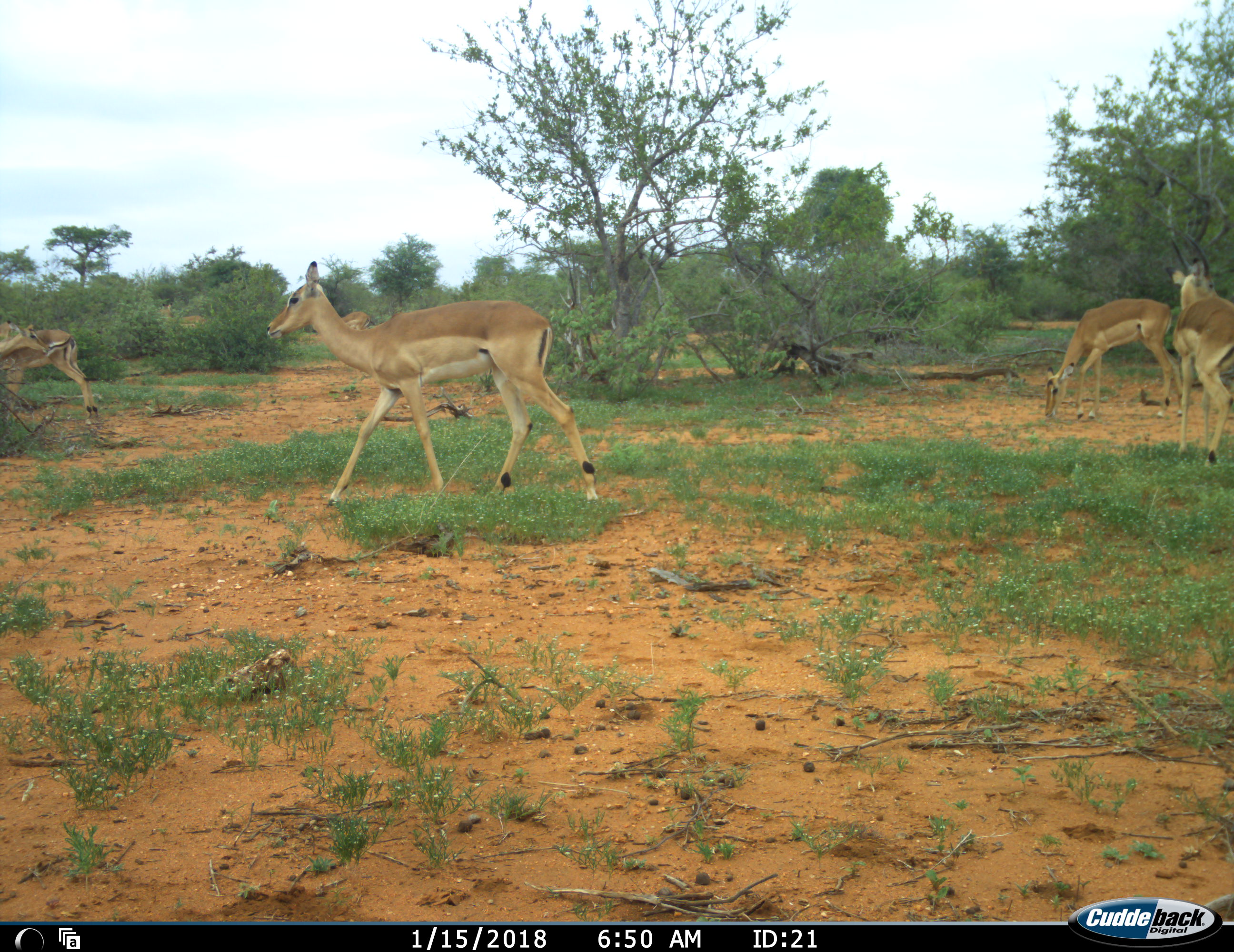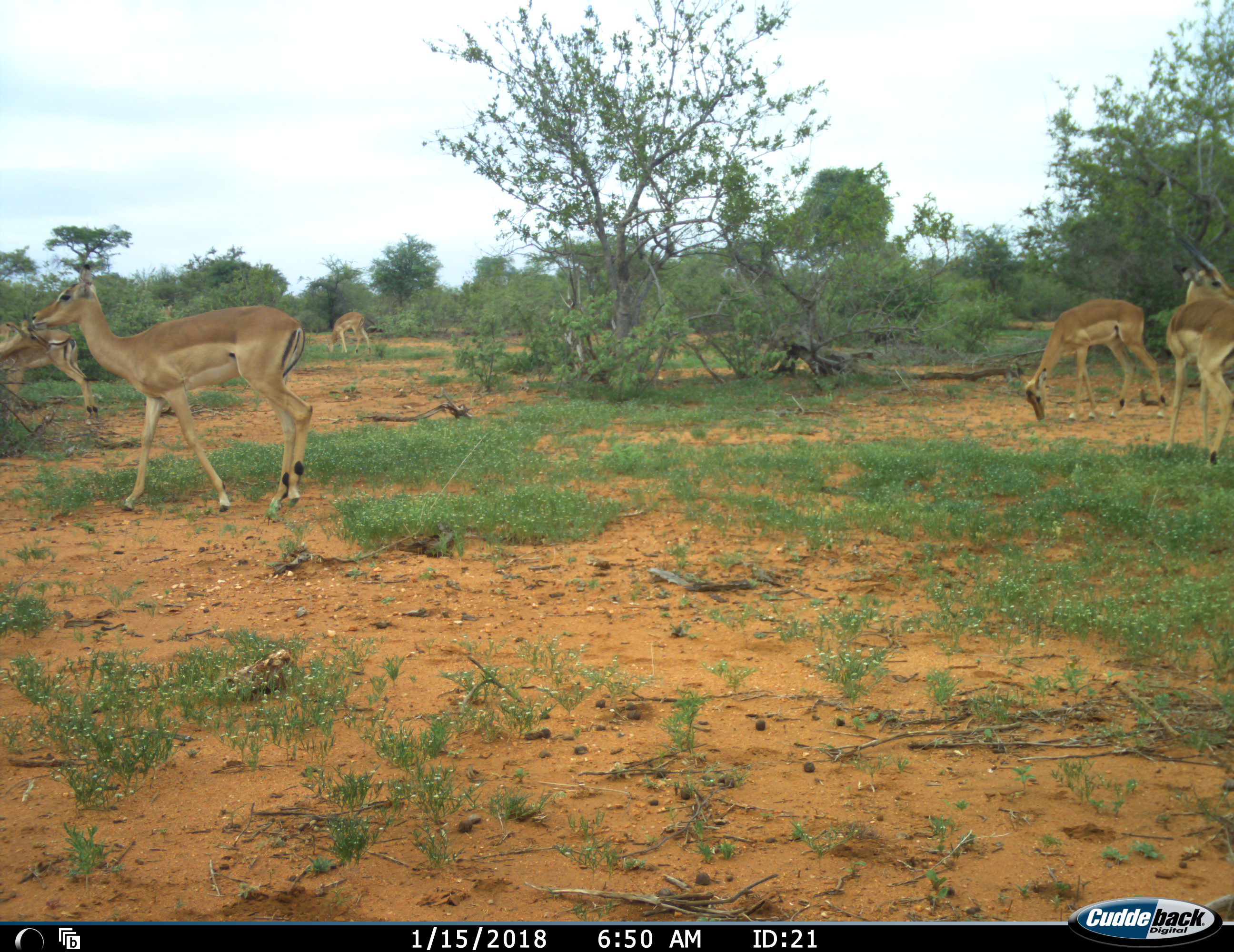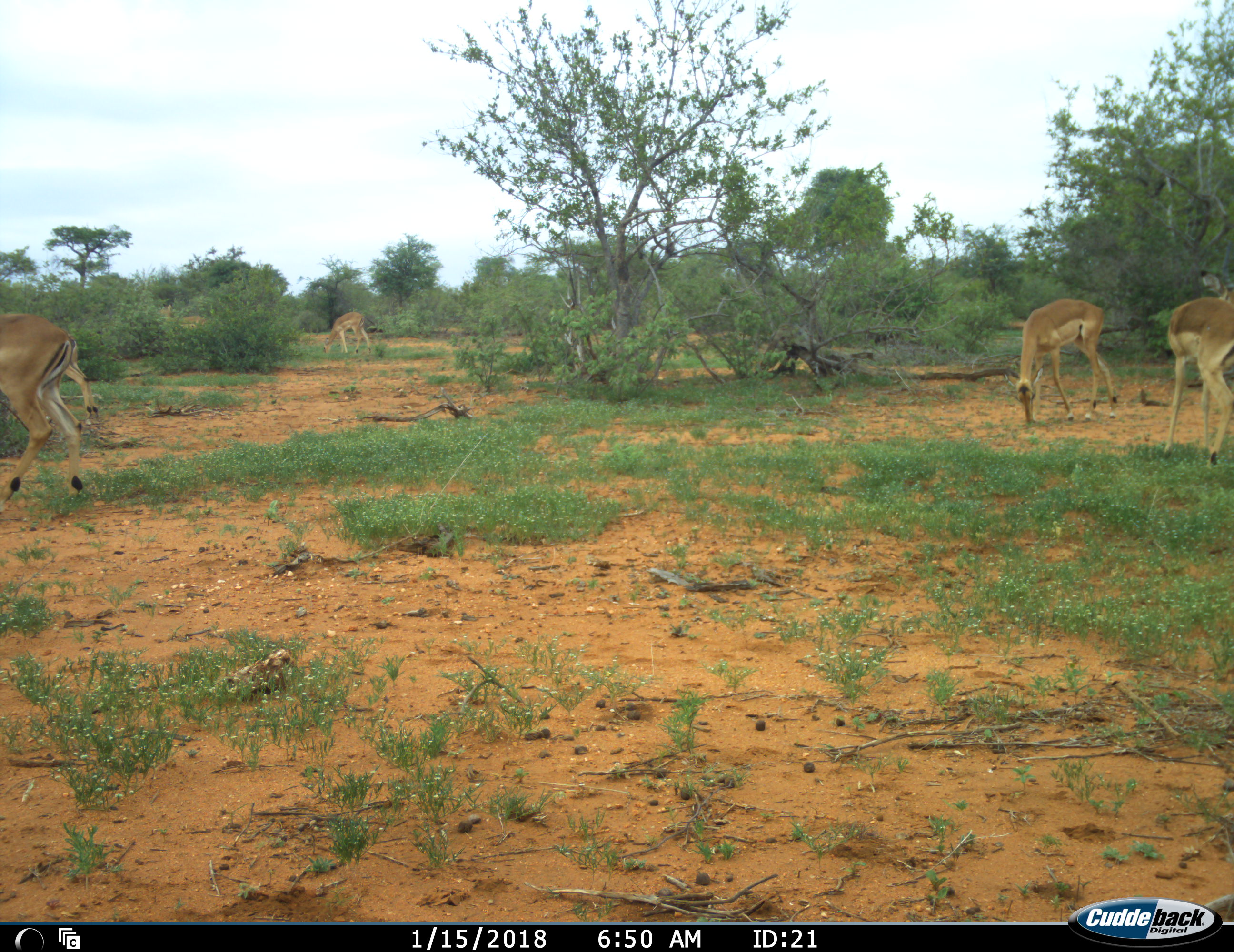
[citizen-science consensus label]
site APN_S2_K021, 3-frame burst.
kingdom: Animalia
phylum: Chordata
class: Mammalia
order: Artiodactyla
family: Bovidae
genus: Aepyceros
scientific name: Aepyceros melampus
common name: impala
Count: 6.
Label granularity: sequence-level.